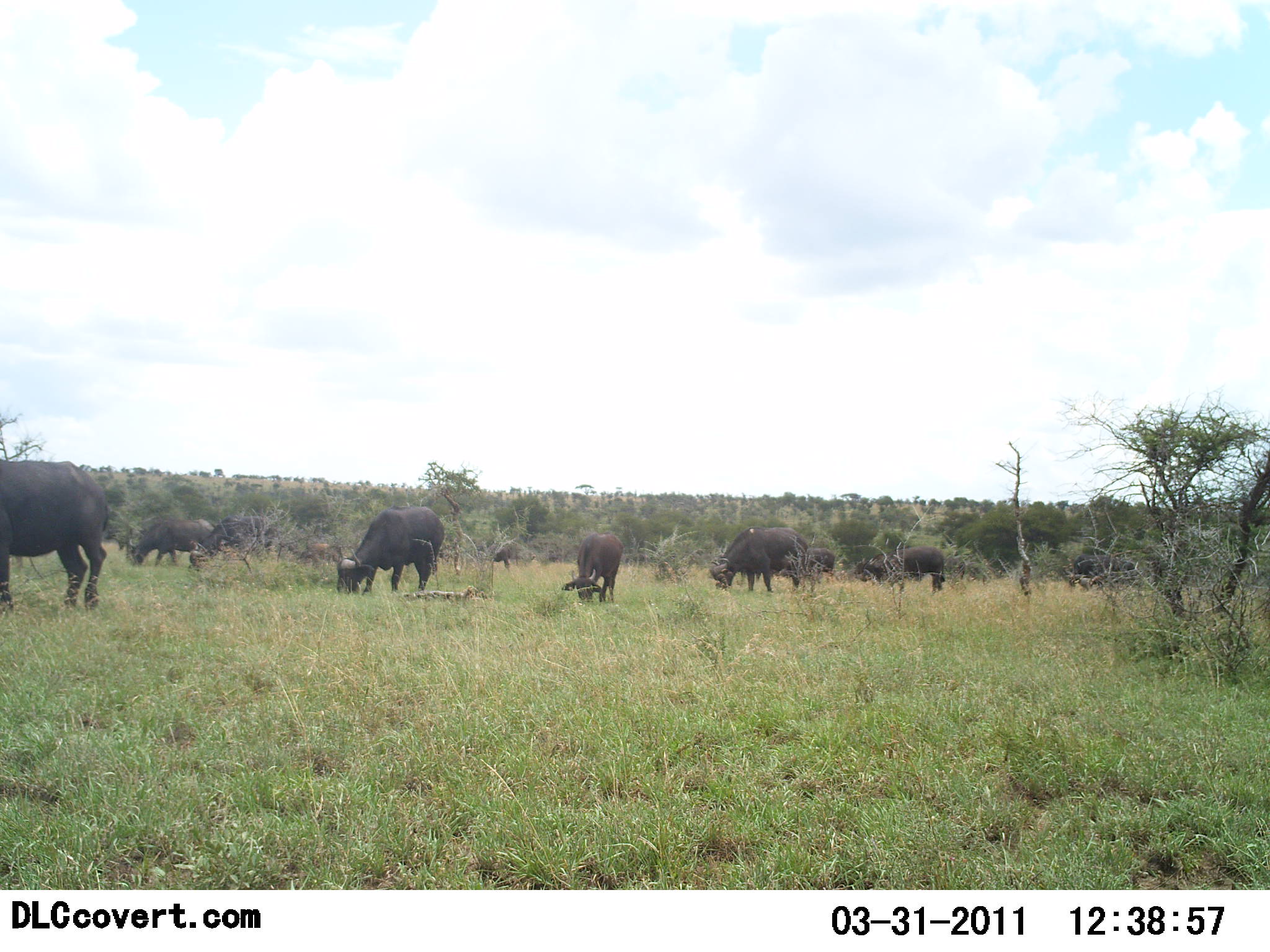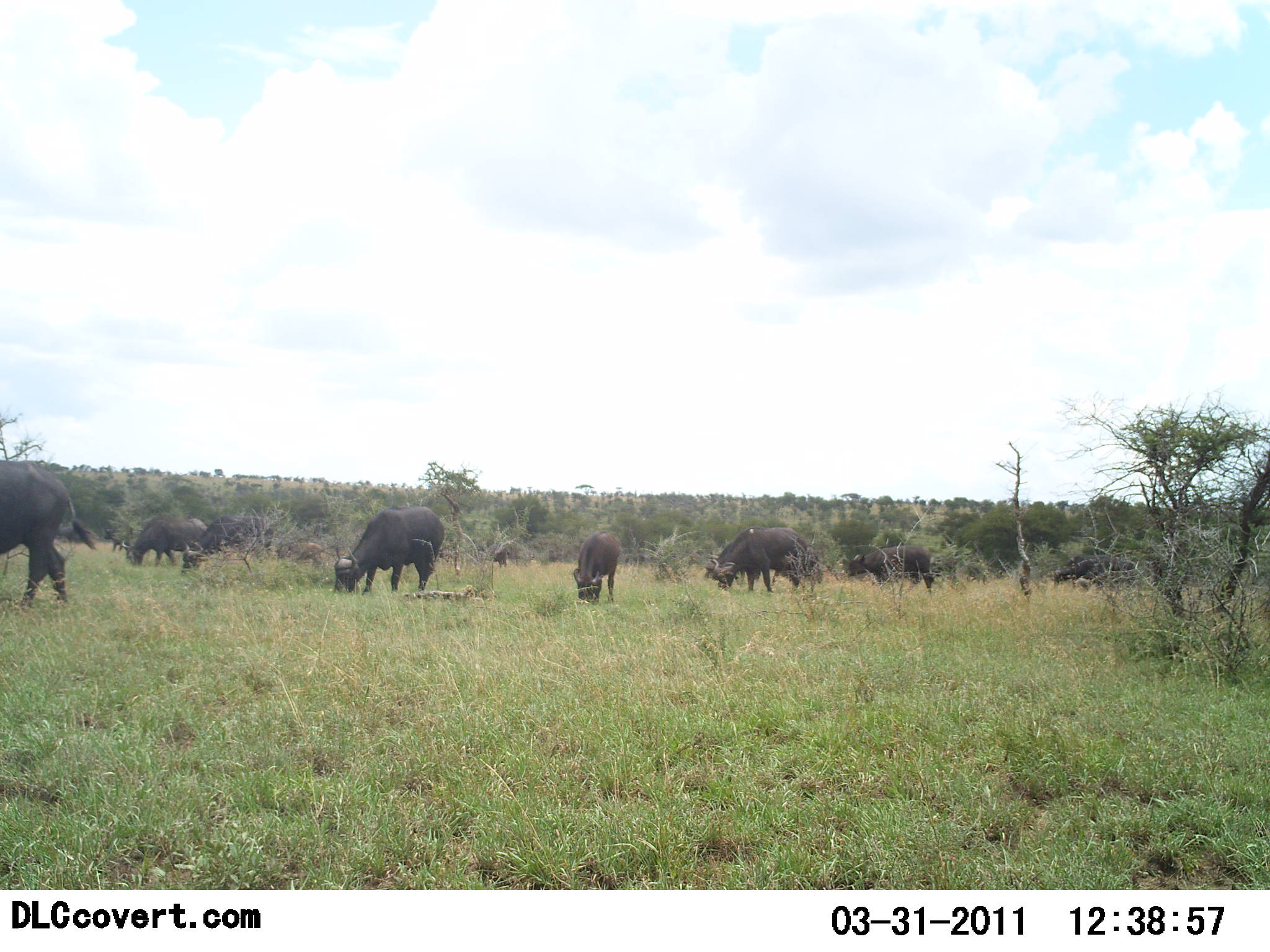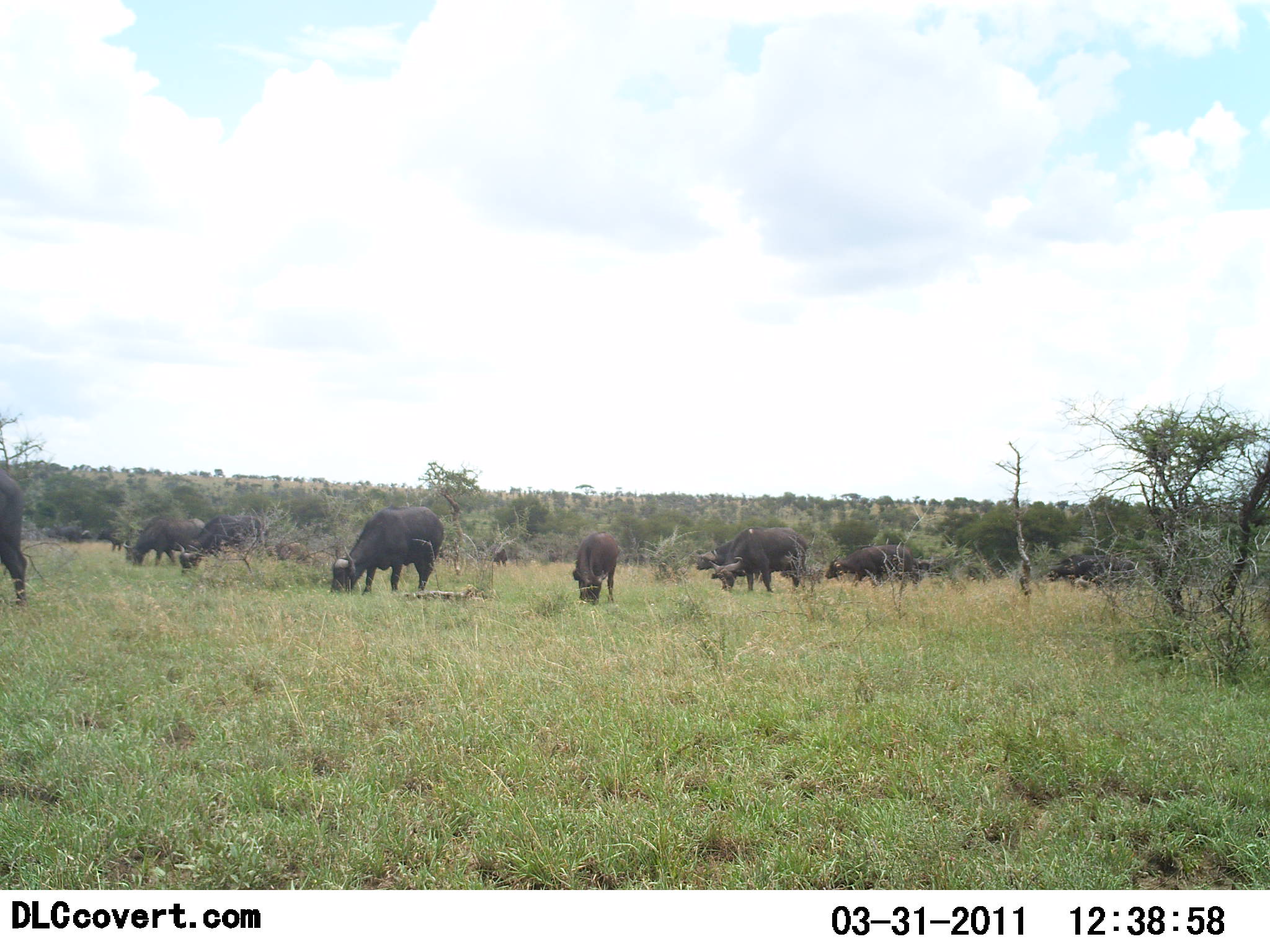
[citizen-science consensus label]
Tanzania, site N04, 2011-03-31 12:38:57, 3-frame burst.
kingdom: Animalia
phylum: Chordata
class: Mammalia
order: Artiodactyla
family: Bovidae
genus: Syncerus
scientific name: Syncerus caffer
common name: cape buffalo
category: buffalo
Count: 10.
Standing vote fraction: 42%.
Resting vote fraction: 0%.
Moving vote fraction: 42%.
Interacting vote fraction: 0%.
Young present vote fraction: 17%.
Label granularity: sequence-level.